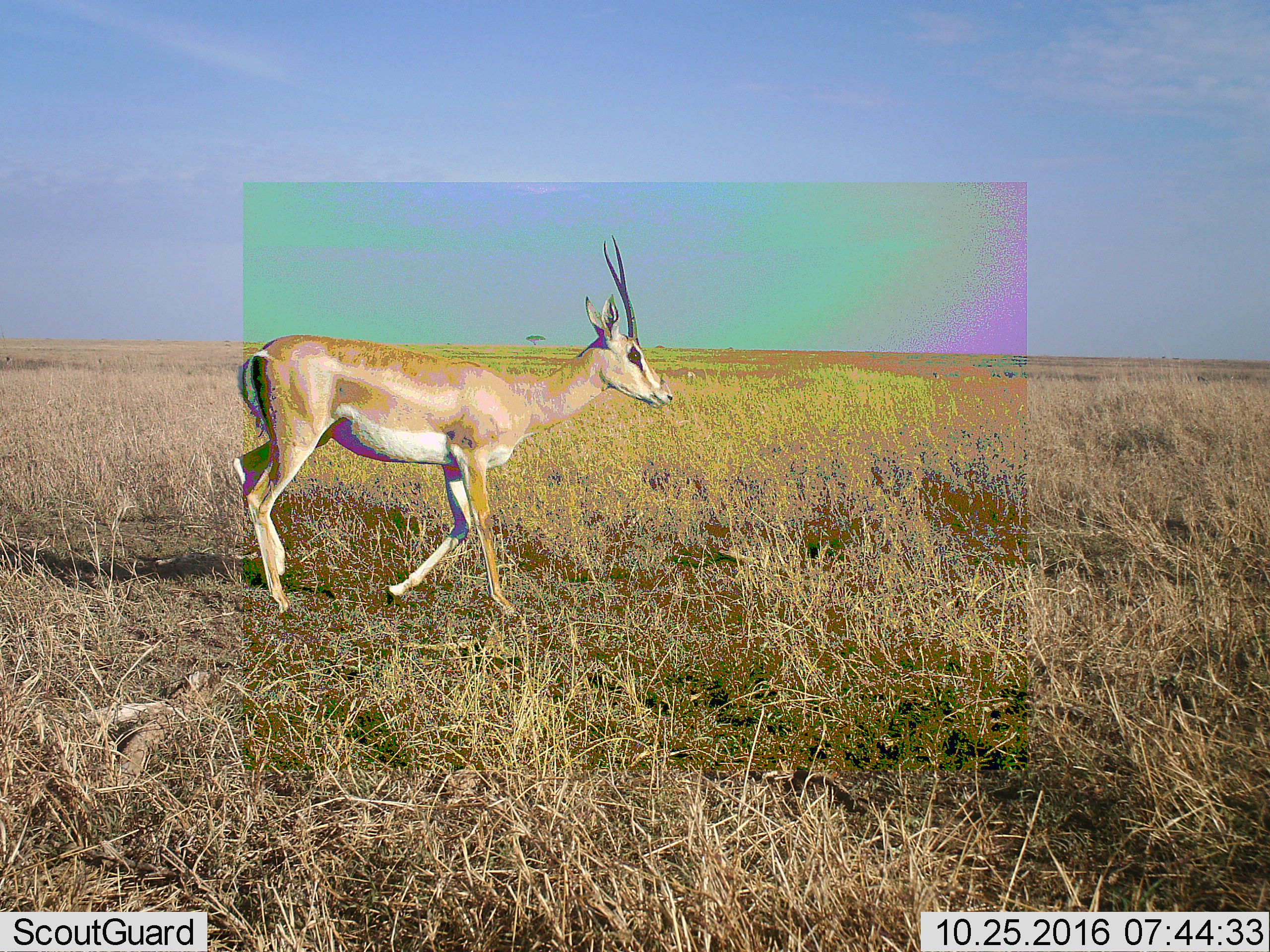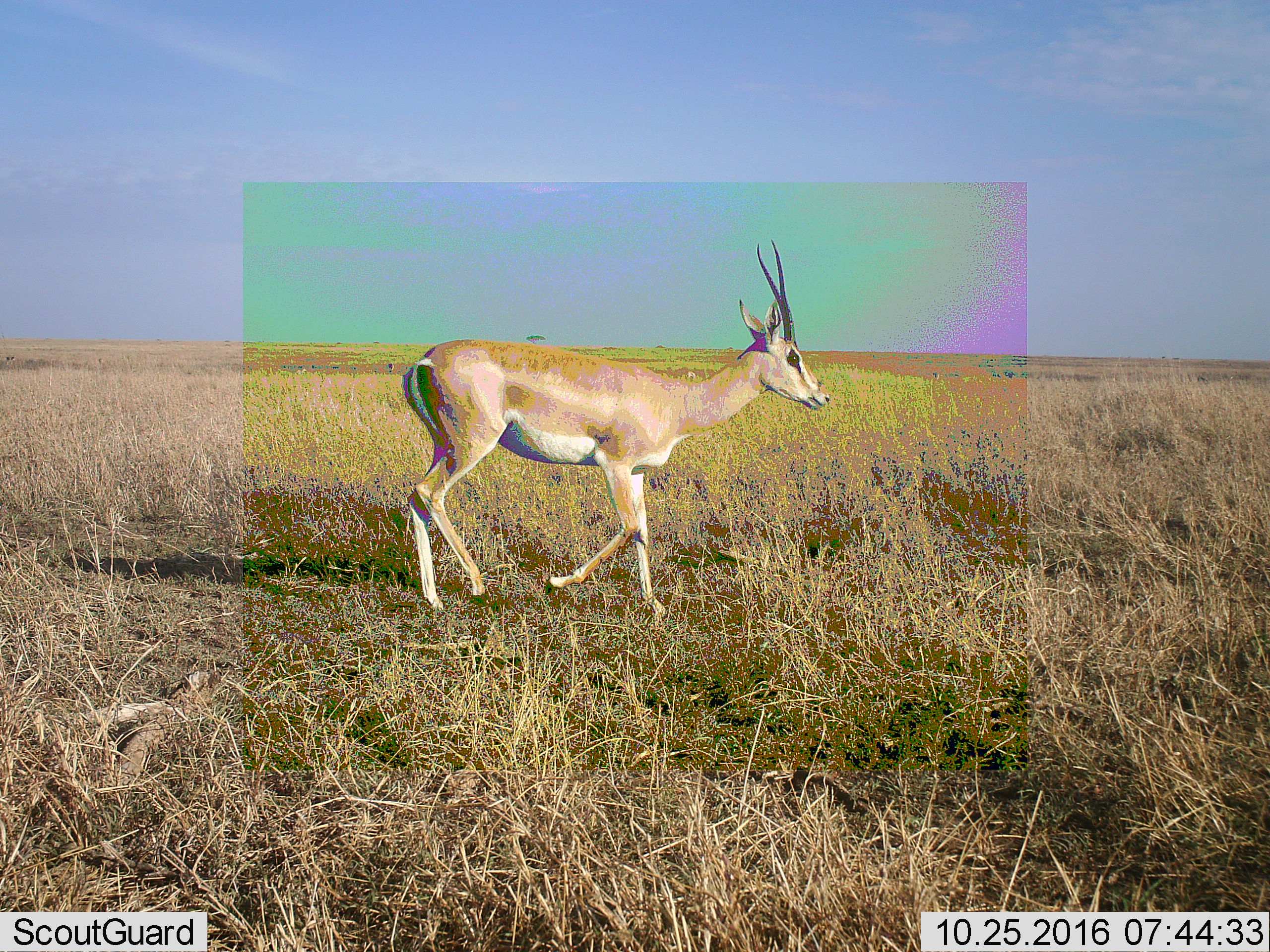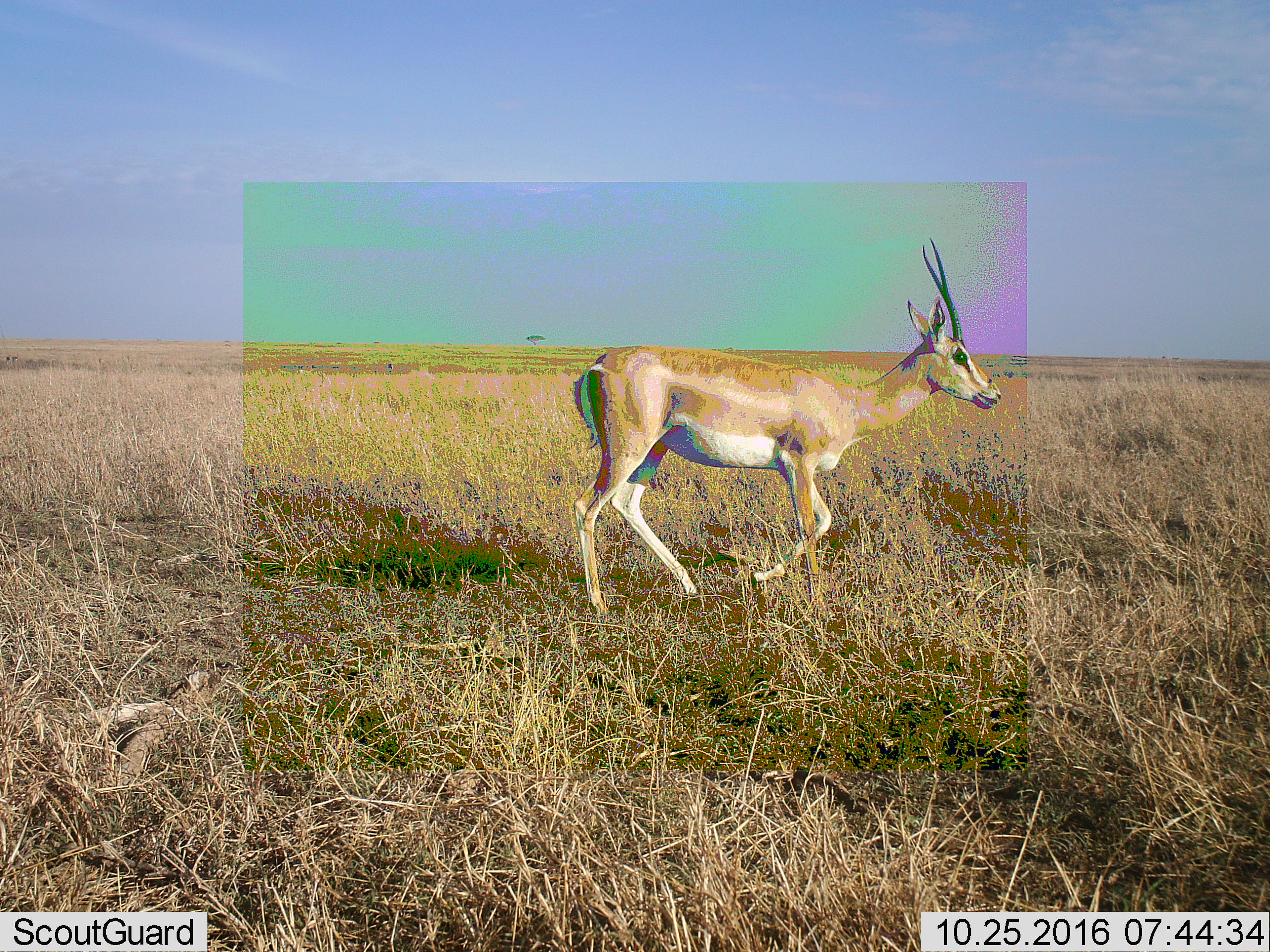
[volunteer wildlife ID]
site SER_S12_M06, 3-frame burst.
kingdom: Animalia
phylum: Chordata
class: Mammalia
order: Artiodactyla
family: Bovidae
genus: Nanger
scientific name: Nanger granti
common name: grant's gazelle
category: gazellegrants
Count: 1.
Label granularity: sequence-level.